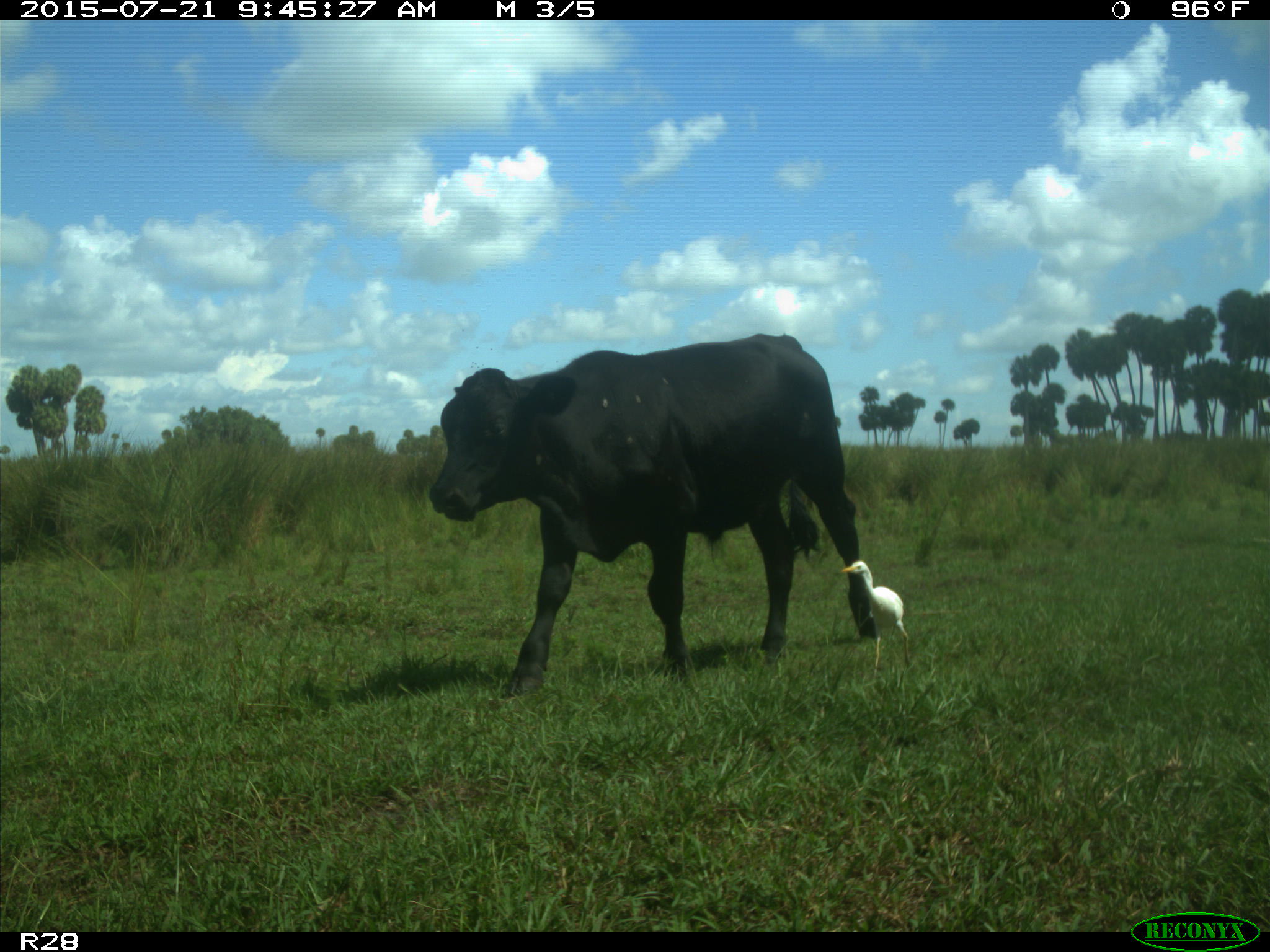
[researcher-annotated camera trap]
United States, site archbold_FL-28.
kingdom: Animalia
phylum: Chordata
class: Mammalia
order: Artiodactyla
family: Bovidae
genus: Bos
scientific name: Bos taurus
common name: domestic cow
Bos taurus (domestic cow).